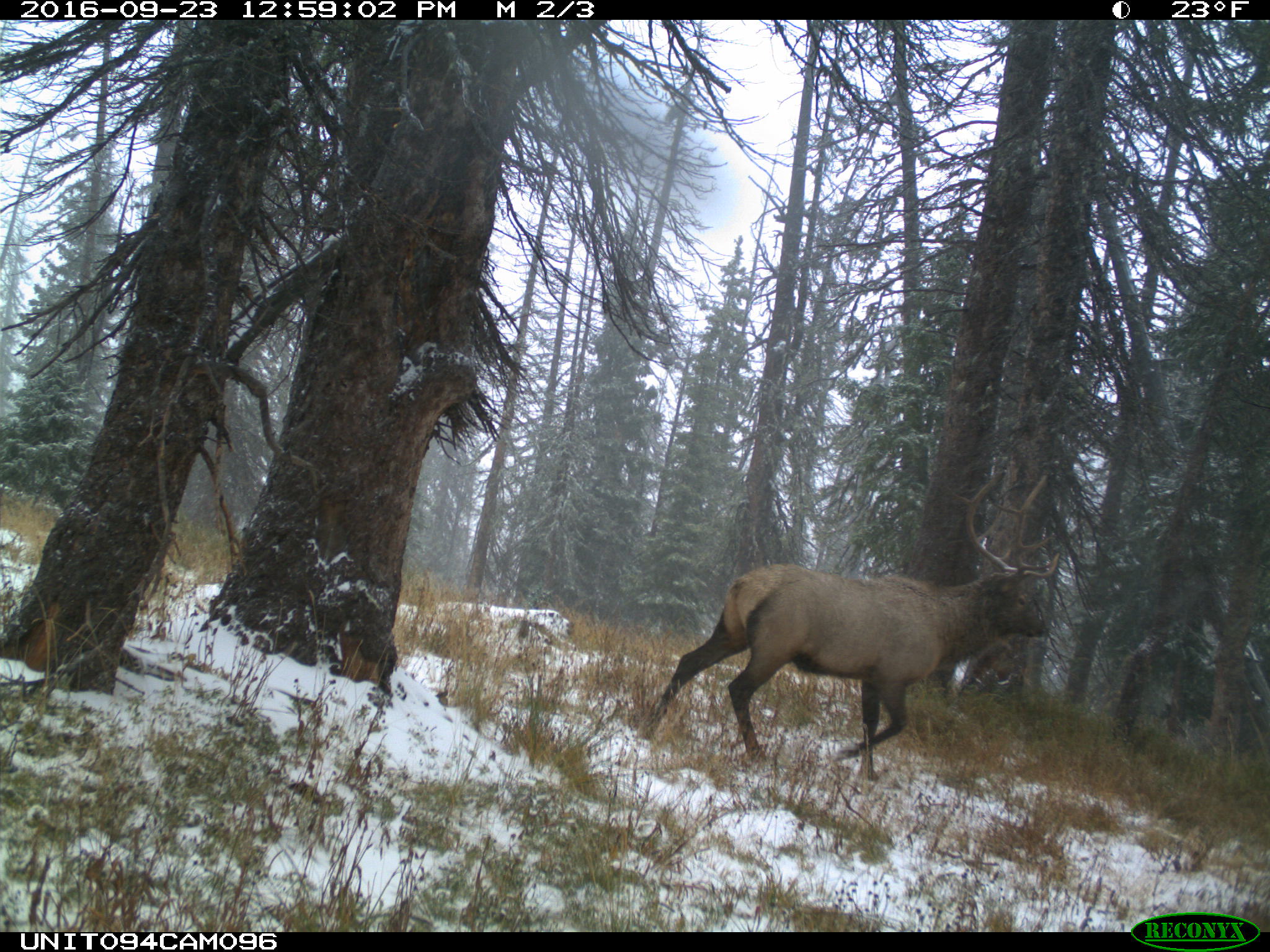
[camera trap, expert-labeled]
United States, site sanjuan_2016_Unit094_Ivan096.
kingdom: Animalia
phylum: Chordata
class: Mammalia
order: Artiodactyla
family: Cervidae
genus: Cervus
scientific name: Cervus elaphus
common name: red deer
Cervus elaphus (red deer).